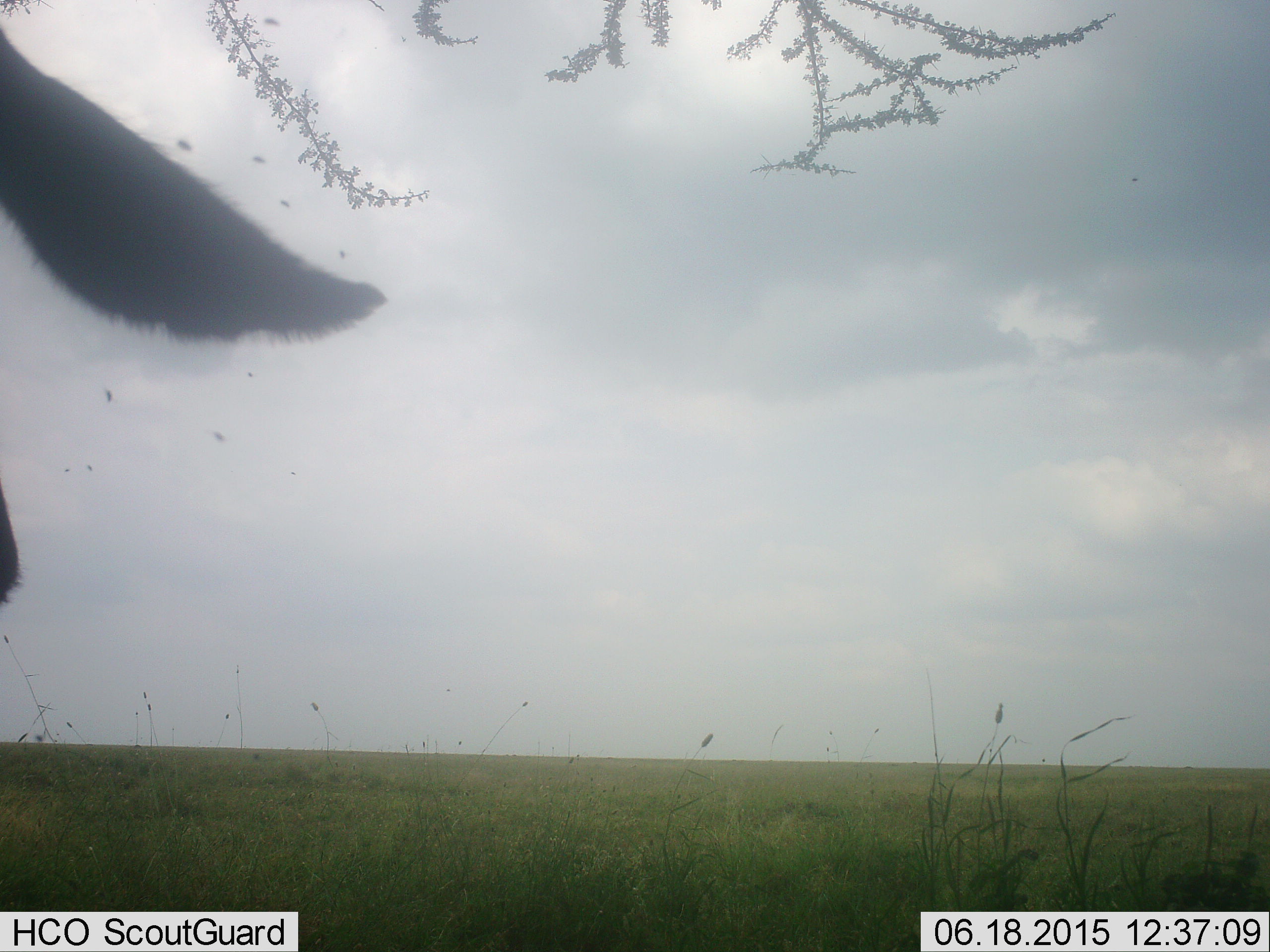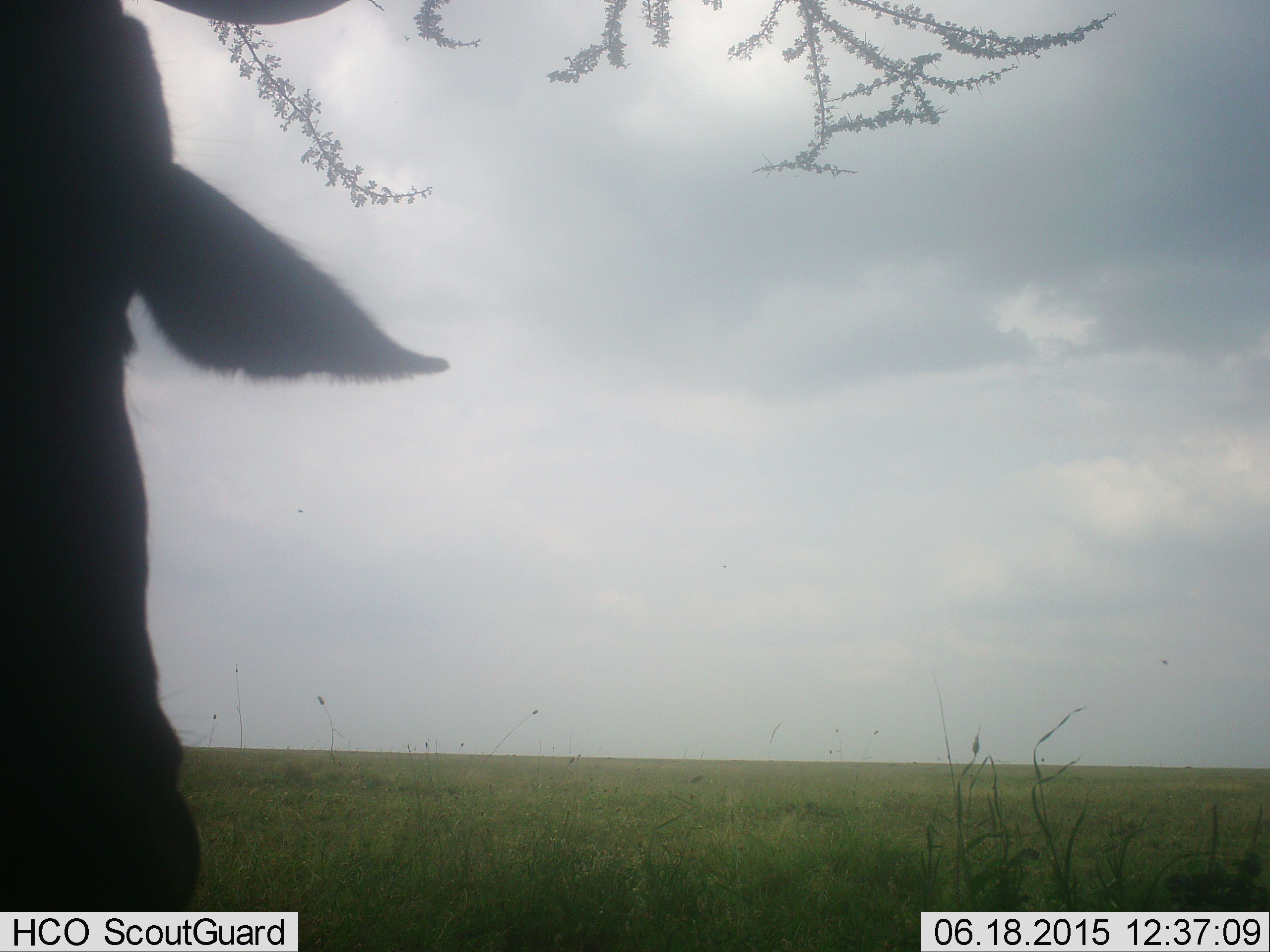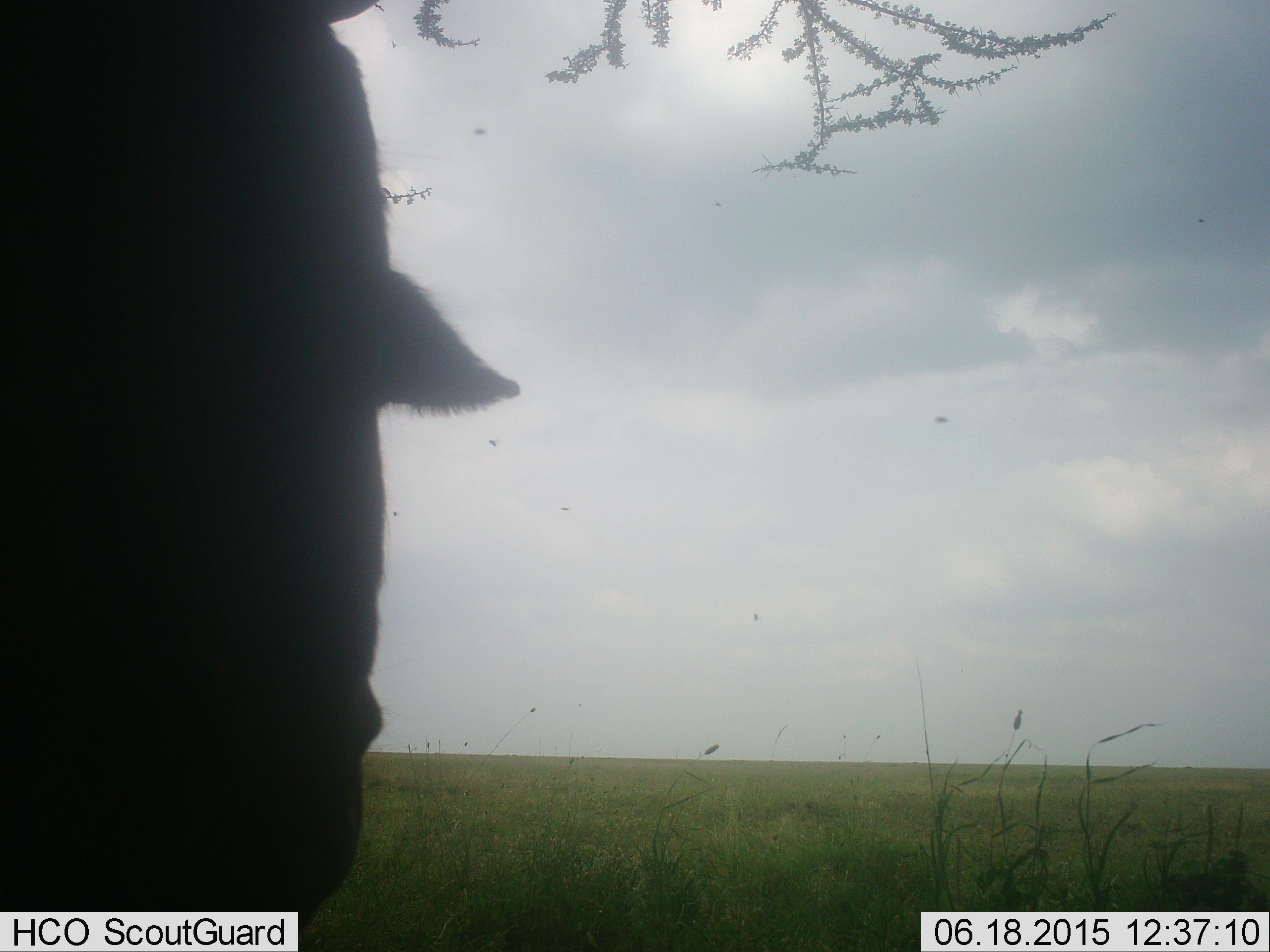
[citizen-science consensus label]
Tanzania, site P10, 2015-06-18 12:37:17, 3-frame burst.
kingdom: Animalia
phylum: Chordata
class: Mammalia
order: Artiodactyla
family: Bovidae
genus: Connochaetes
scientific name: Connochaetes taurinus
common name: blue wildebeest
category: wildebeest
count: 1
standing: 90%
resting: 0%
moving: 10%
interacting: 0%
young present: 0%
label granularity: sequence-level